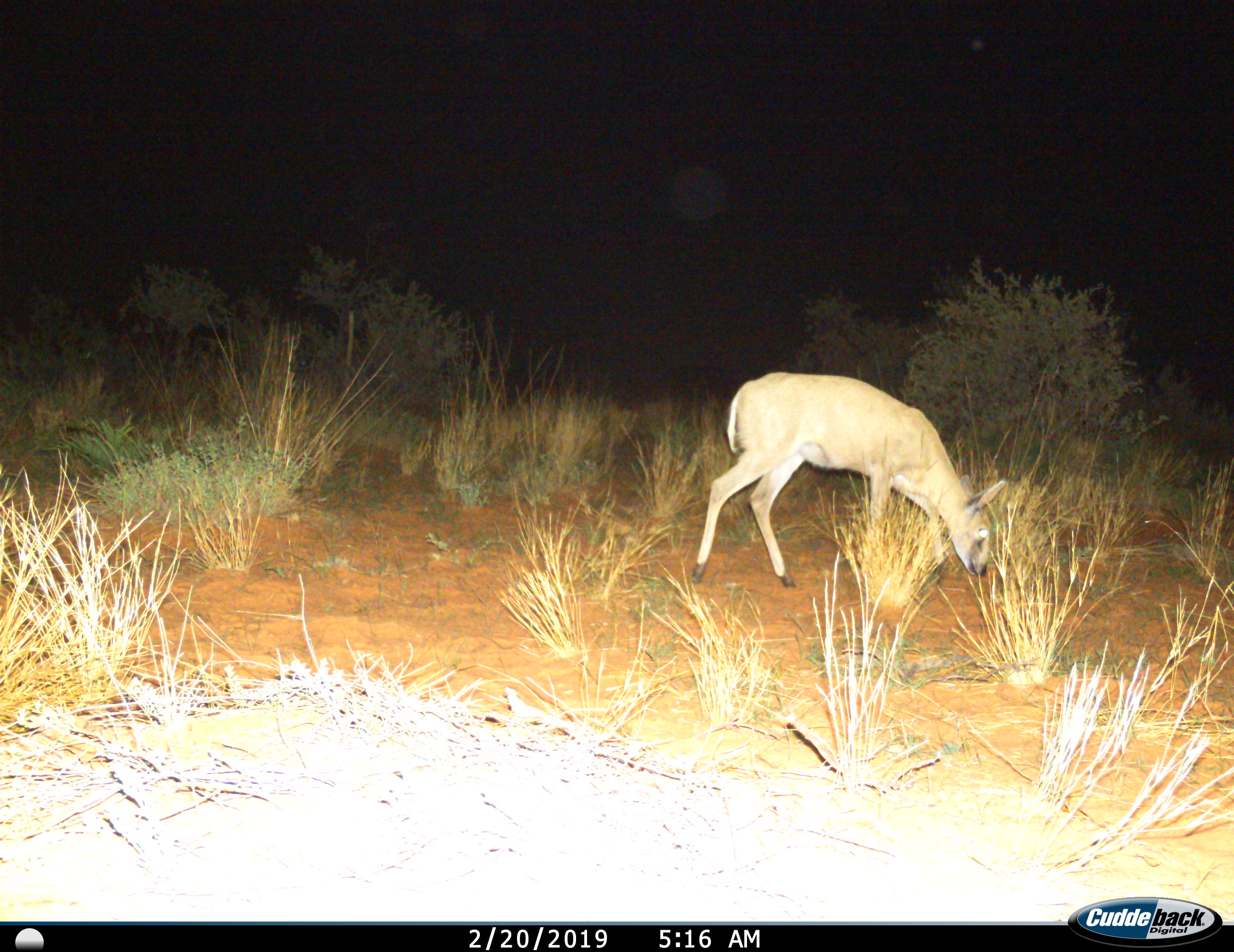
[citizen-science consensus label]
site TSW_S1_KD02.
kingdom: Animalia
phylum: Chordata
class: Mammalia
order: Artiodactyla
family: Bovidae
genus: Sylvicapra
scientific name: Sylvicapra grimmia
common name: common duiker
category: duikercommongrey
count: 1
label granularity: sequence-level